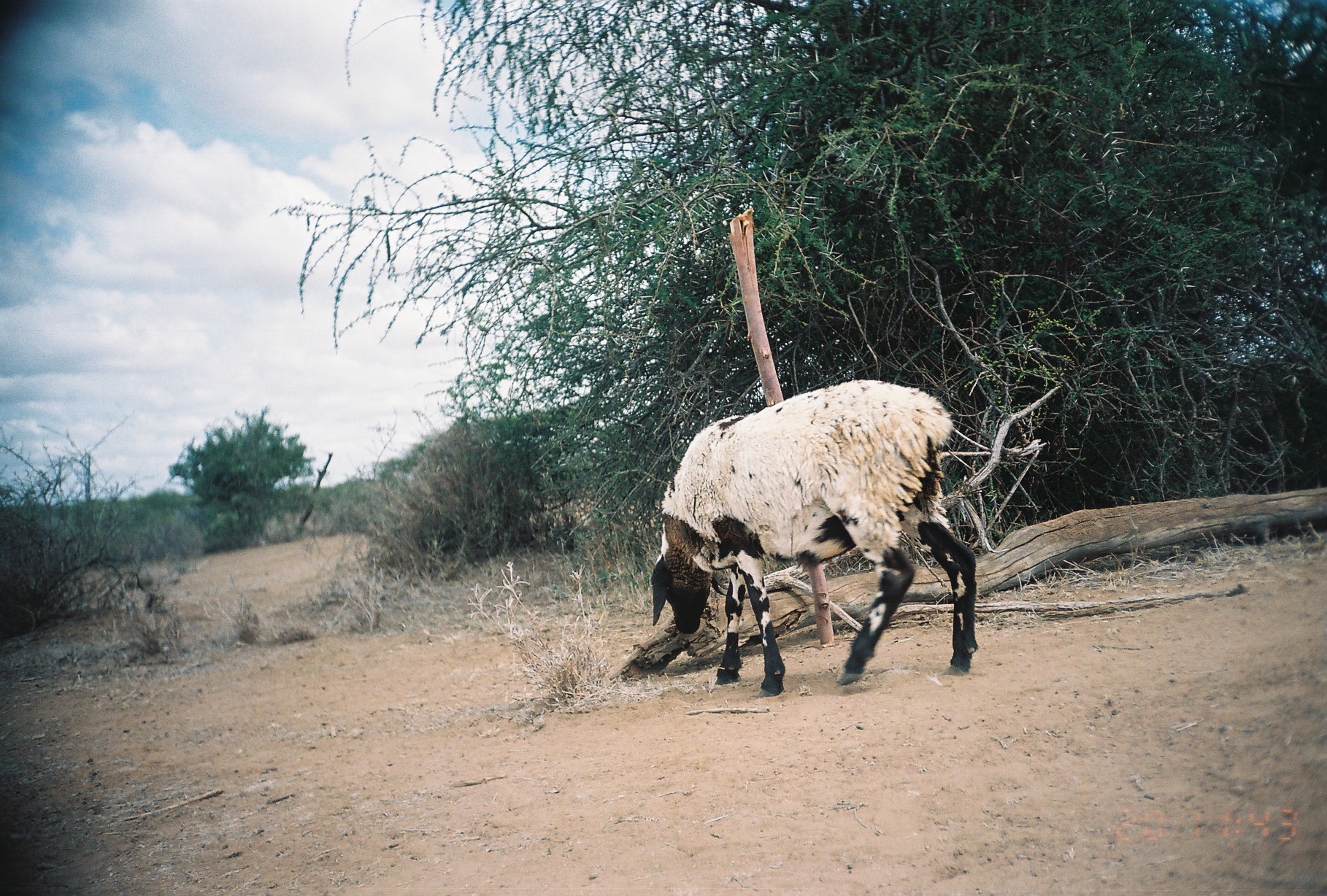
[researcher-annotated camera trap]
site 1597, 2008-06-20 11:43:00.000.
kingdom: Animalia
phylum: Chordata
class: Mammalia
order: Artiodactyla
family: Bovidae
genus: Ovis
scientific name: Ovis aries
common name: domestic sheep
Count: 1.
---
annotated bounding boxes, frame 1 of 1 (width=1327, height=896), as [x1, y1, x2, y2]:
ovis aries: [647, 378, 979, 698]